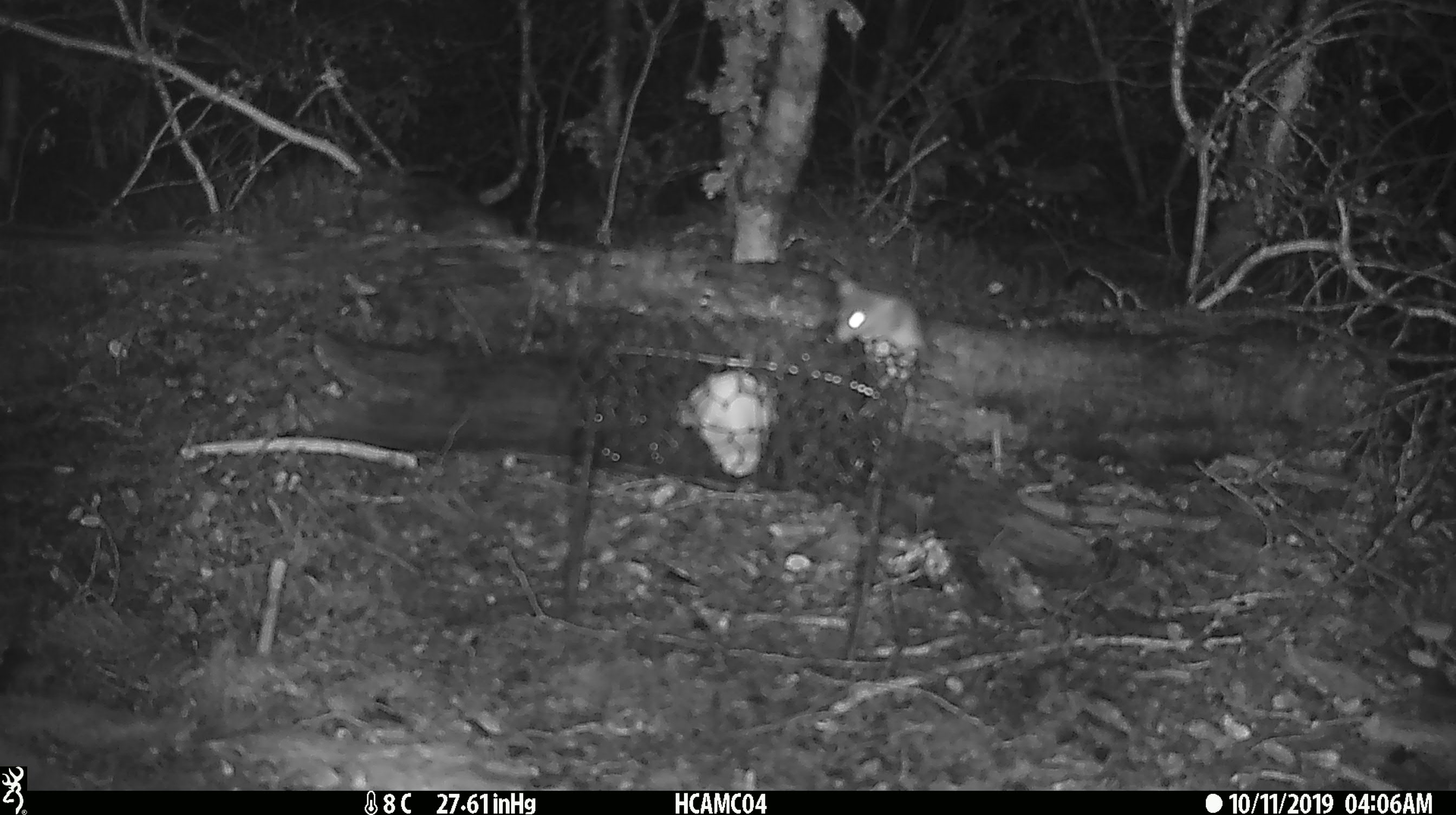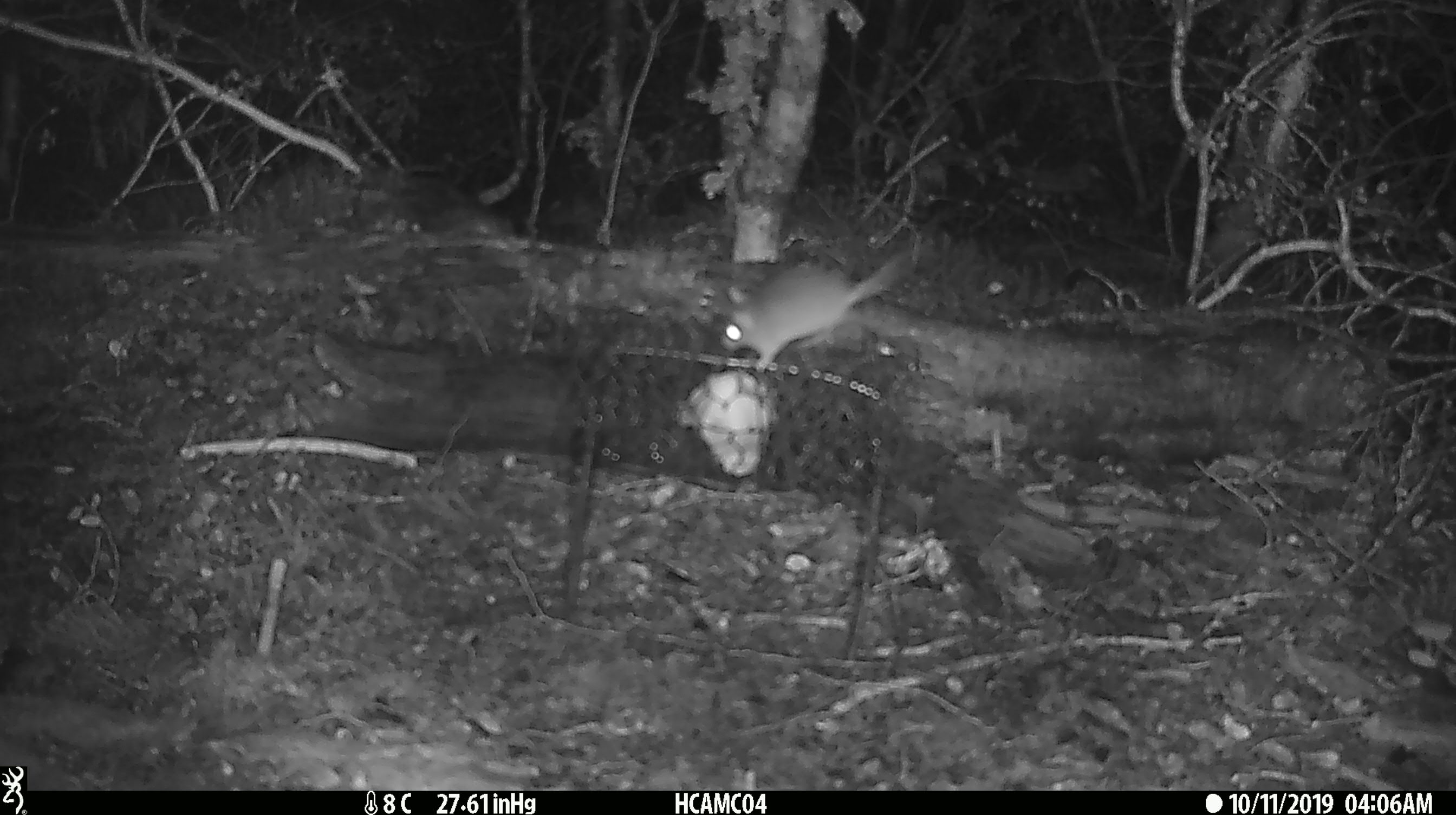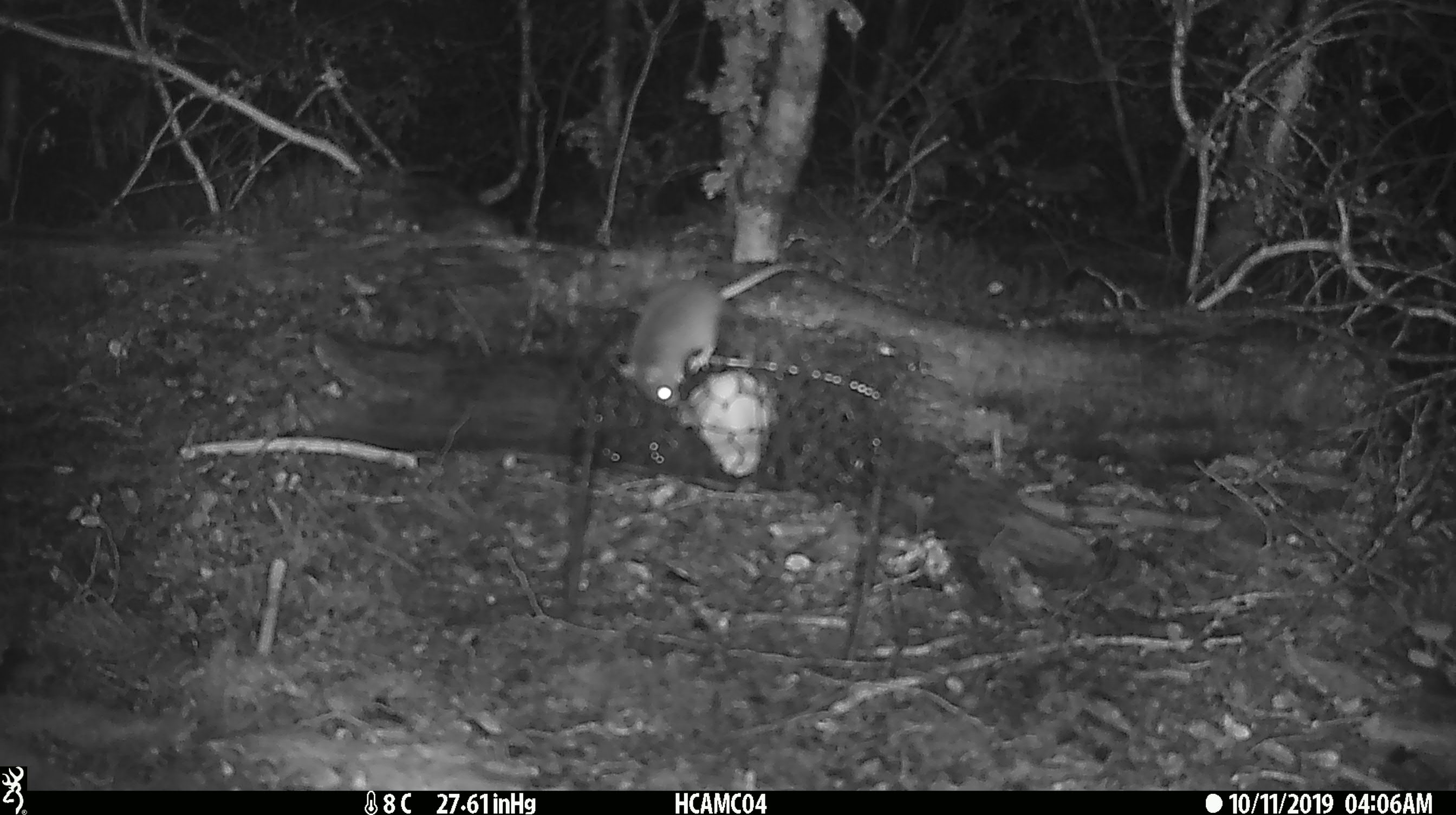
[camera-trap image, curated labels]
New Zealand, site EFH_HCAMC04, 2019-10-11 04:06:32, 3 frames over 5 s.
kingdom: Animalia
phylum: Chordata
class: Mammalia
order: Rodentia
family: Muridae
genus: Mus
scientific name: Mus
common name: mouse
Mouse (Mus).